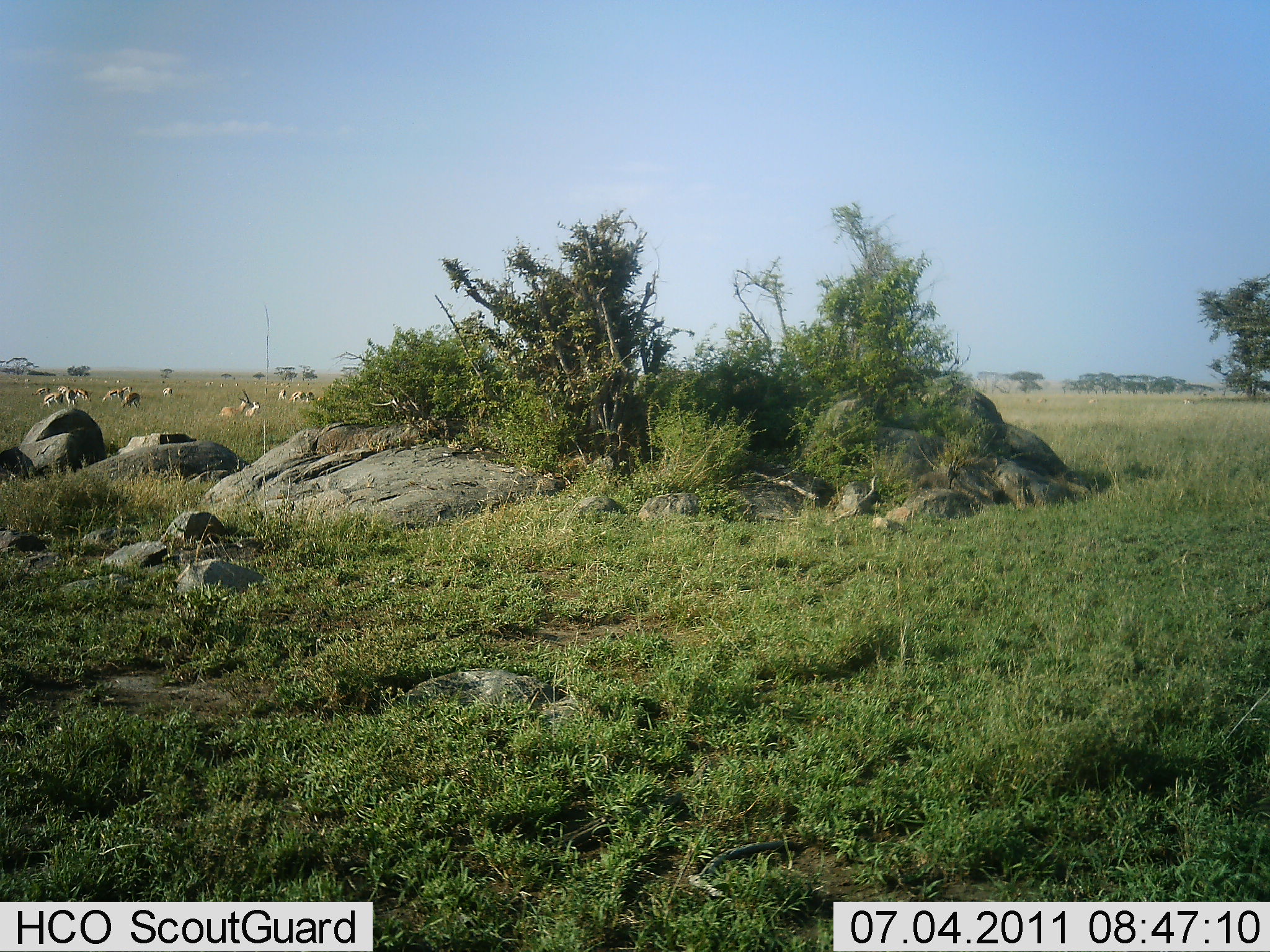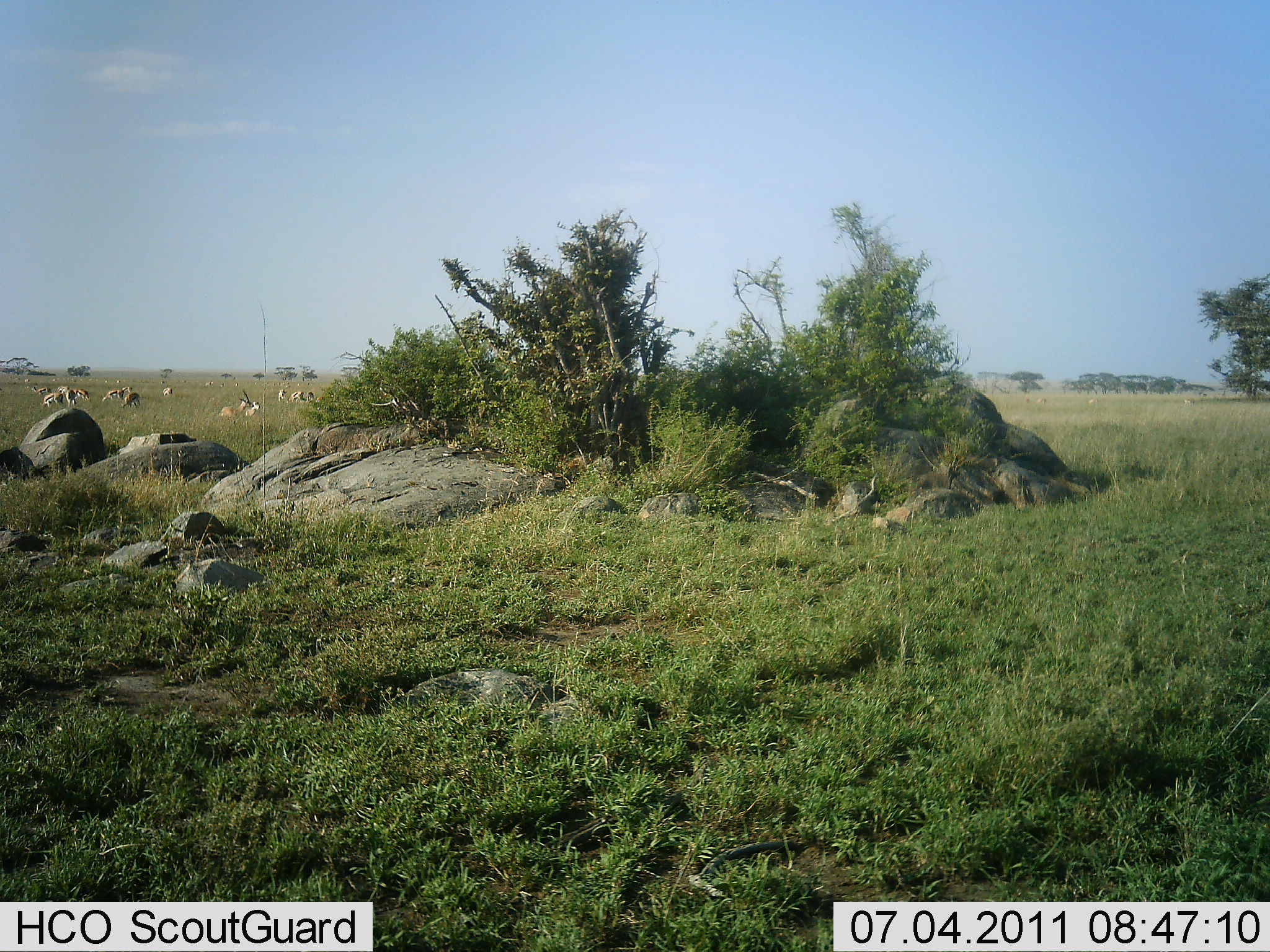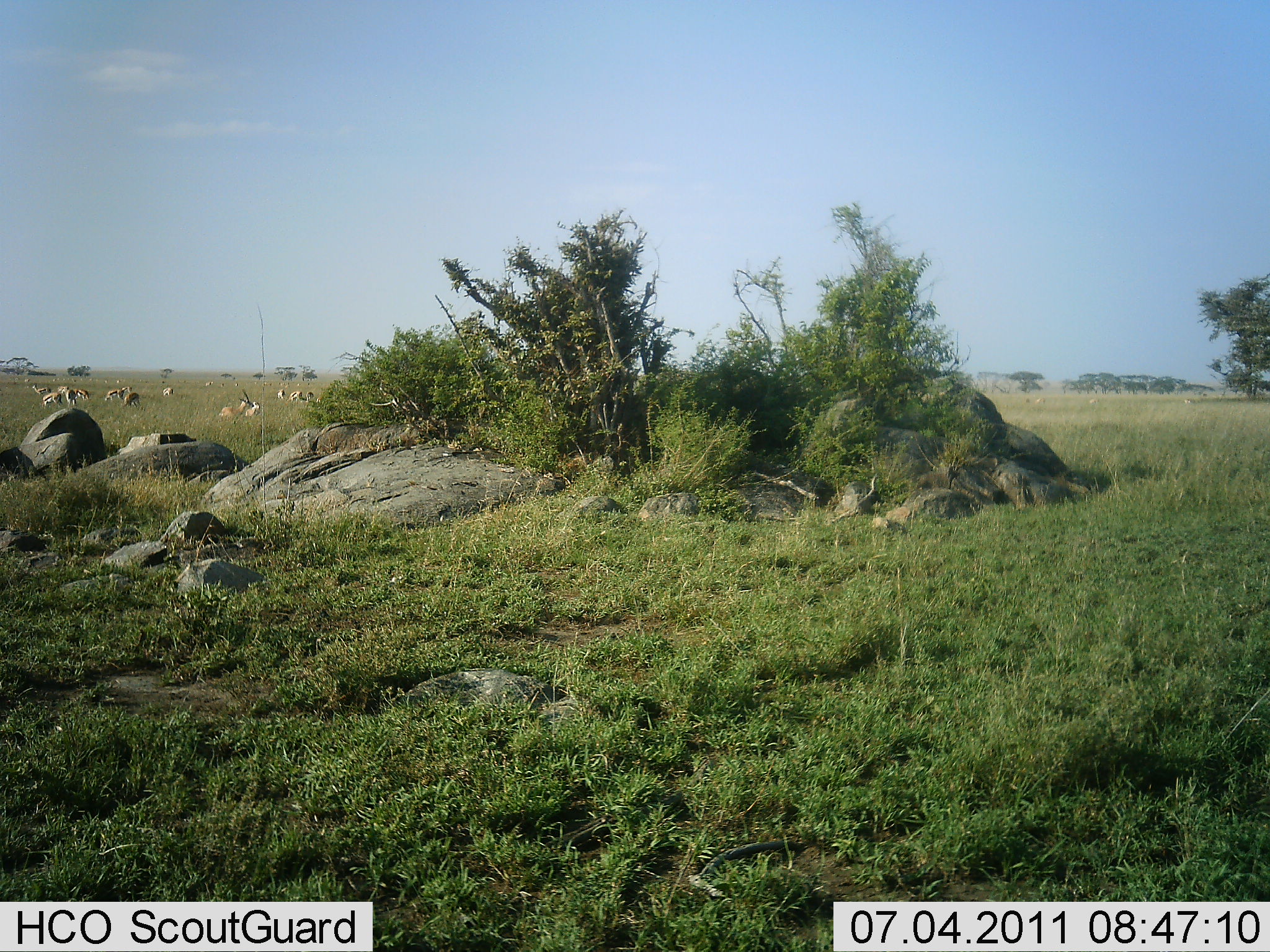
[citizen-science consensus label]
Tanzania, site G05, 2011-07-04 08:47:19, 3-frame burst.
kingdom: Animalia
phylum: Chordata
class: Mammalia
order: Artiodactyla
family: Bovidae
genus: Eudorcas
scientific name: Eudorcas thomsonii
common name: thomson's gazelle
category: gazellethomsons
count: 10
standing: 43%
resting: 86%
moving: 0%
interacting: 0%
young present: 0%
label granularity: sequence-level